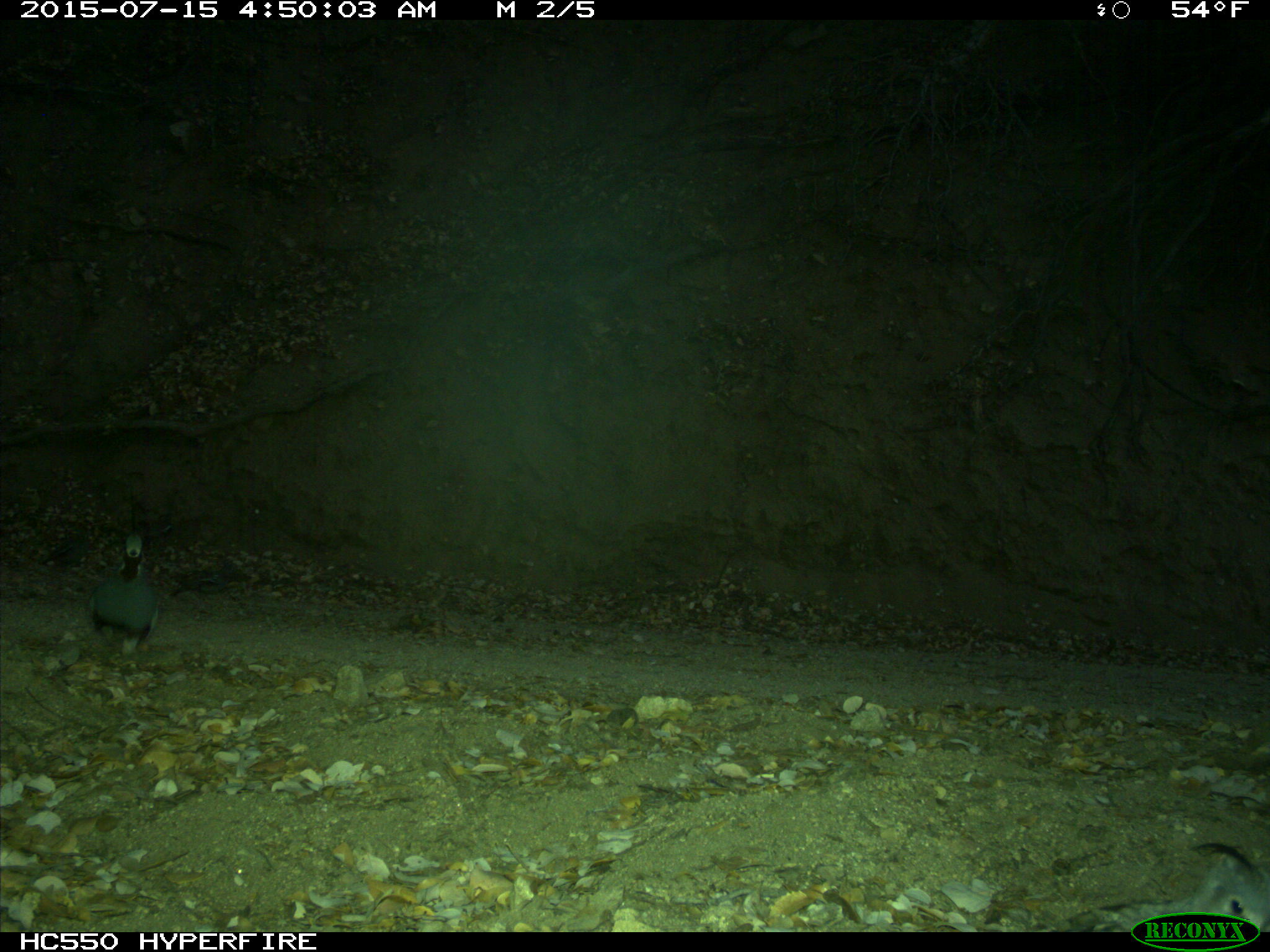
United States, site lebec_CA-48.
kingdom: Animalia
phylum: Chordata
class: Aves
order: Galliformes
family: Odontophoridae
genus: Callipepla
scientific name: Callipepla californica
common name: california quail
Callipepla californica (california quail).